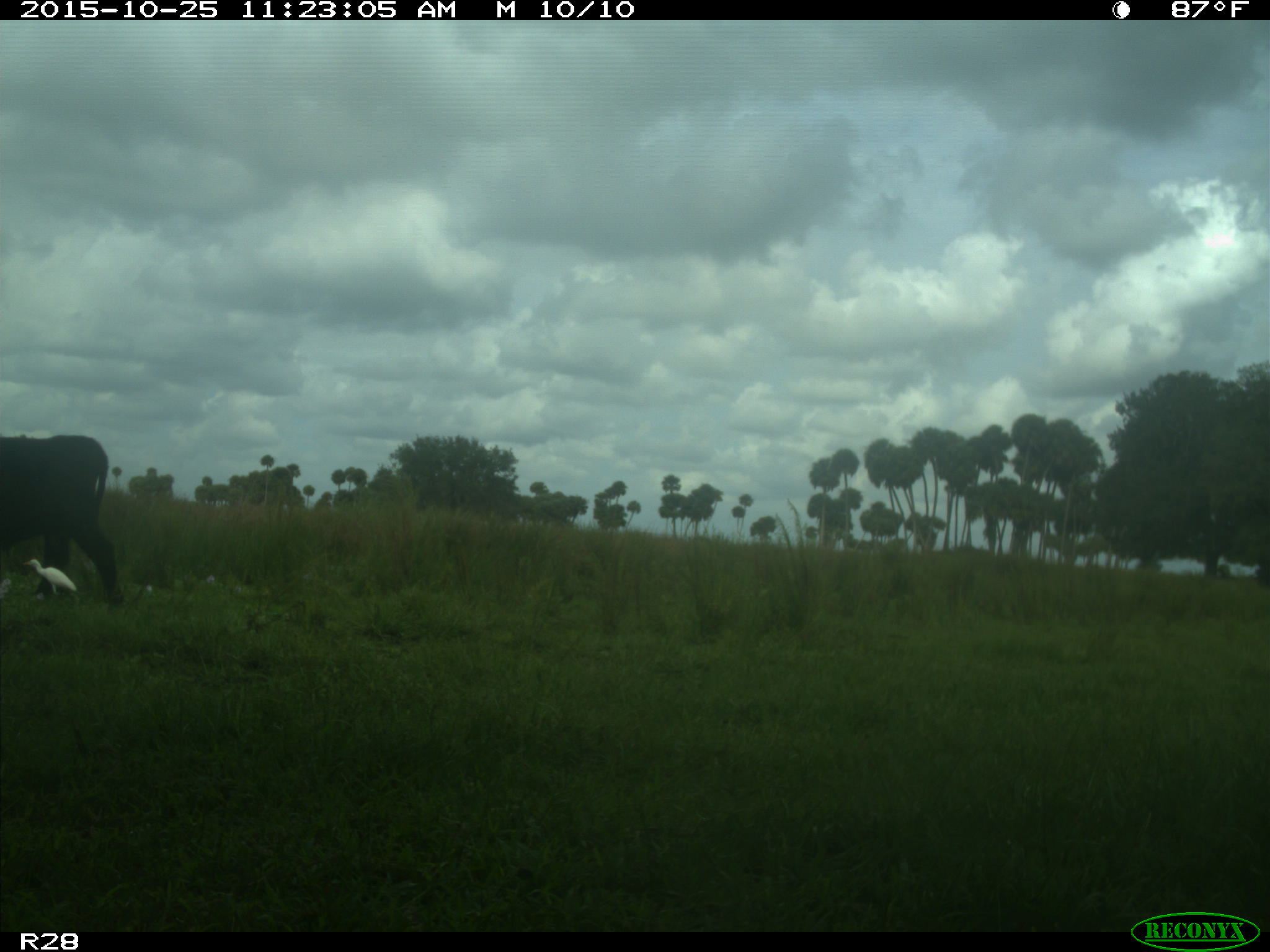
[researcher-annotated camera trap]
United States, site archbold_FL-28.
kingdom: Animalia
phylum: Chordata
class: Mammalia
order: Artiodactyla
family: Bovidae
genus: Bos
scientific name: Bos taurus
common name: domestic cow